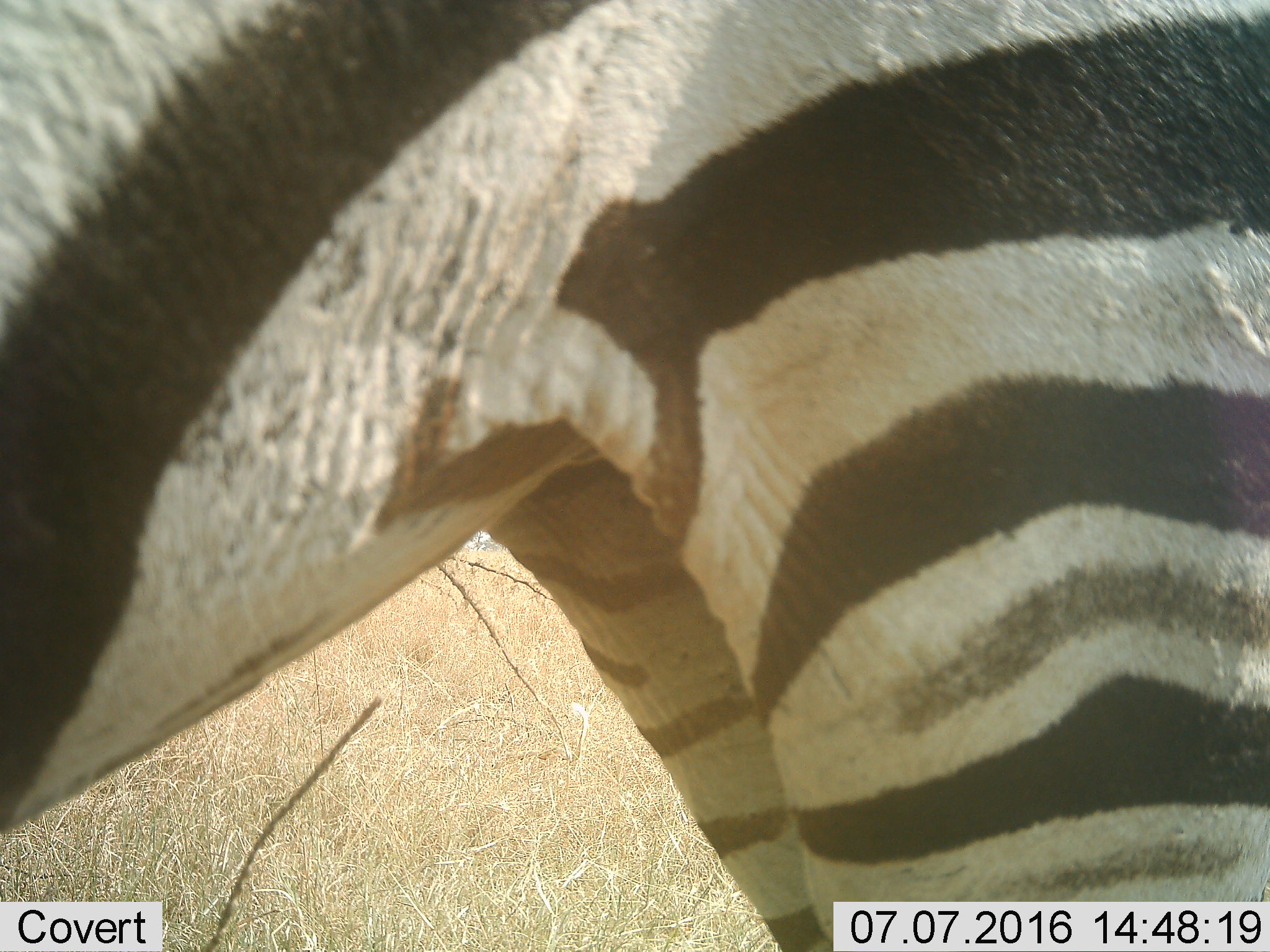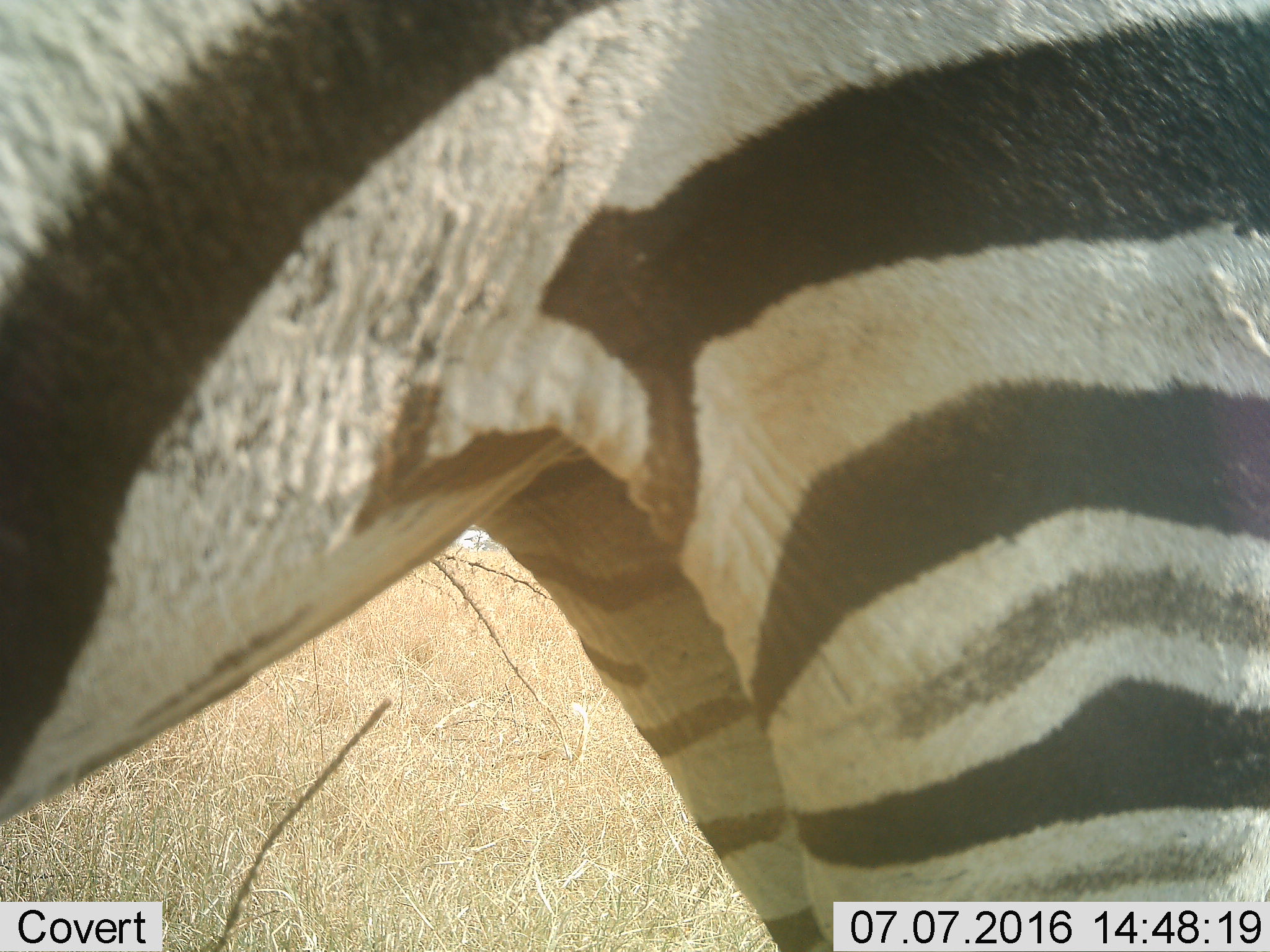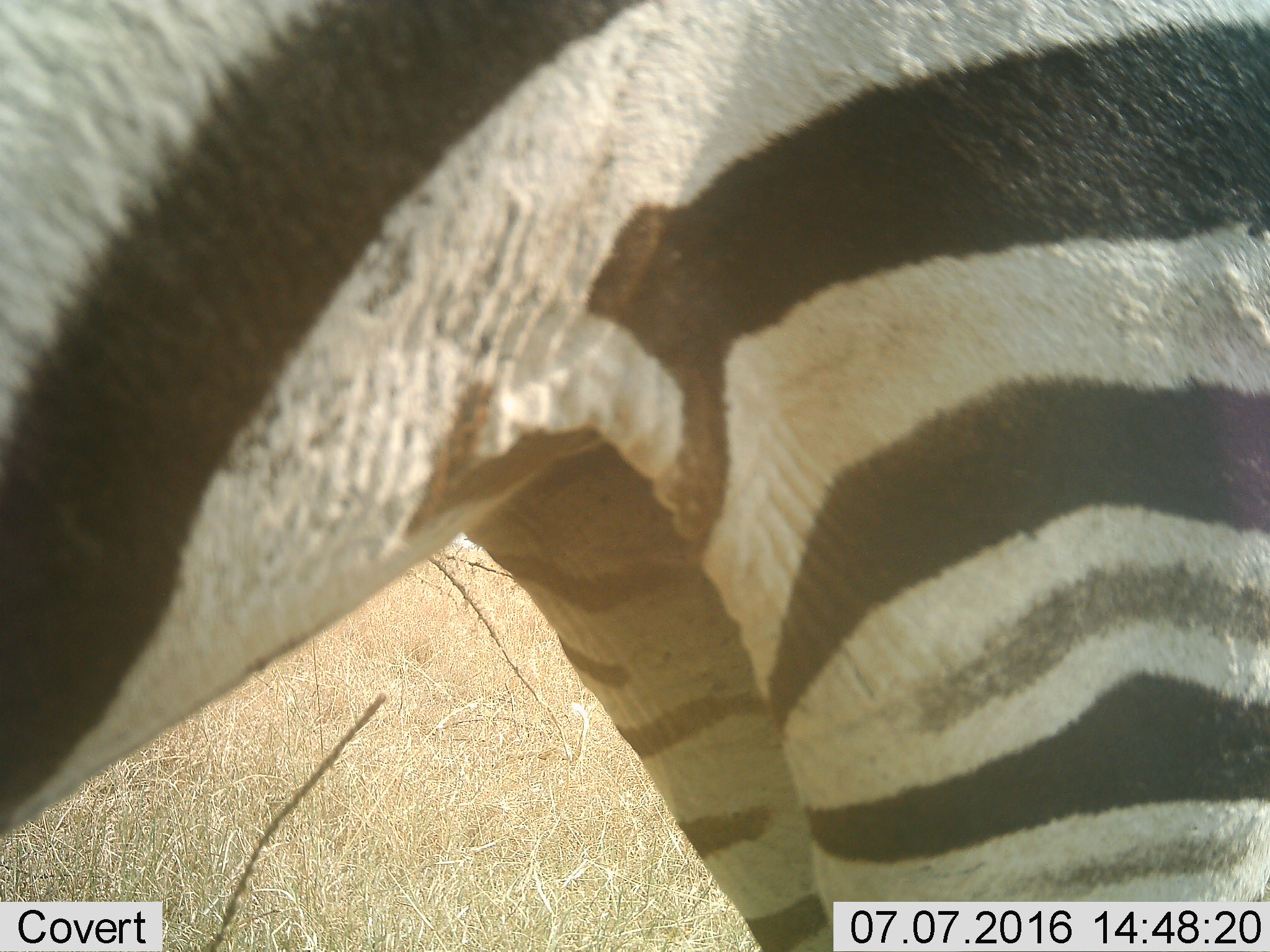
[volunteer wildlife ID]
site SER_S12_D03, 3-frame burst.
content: unidentified animal